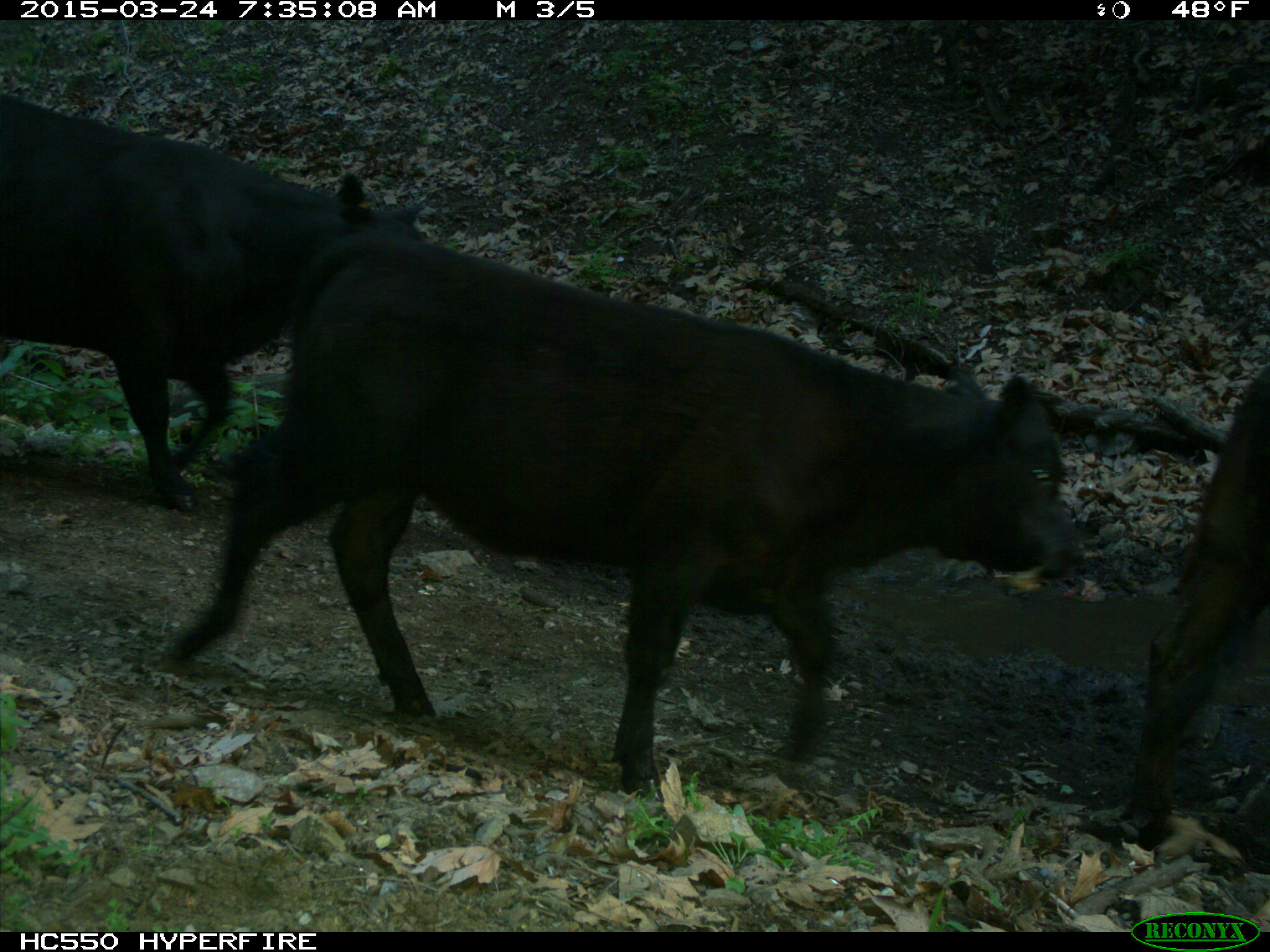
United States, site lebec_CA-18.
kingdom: Animalia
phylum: Chordata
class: Mammalia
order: Artiodactyla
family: Bovidae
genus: Bos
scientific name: Bos taurus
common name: domestic cow